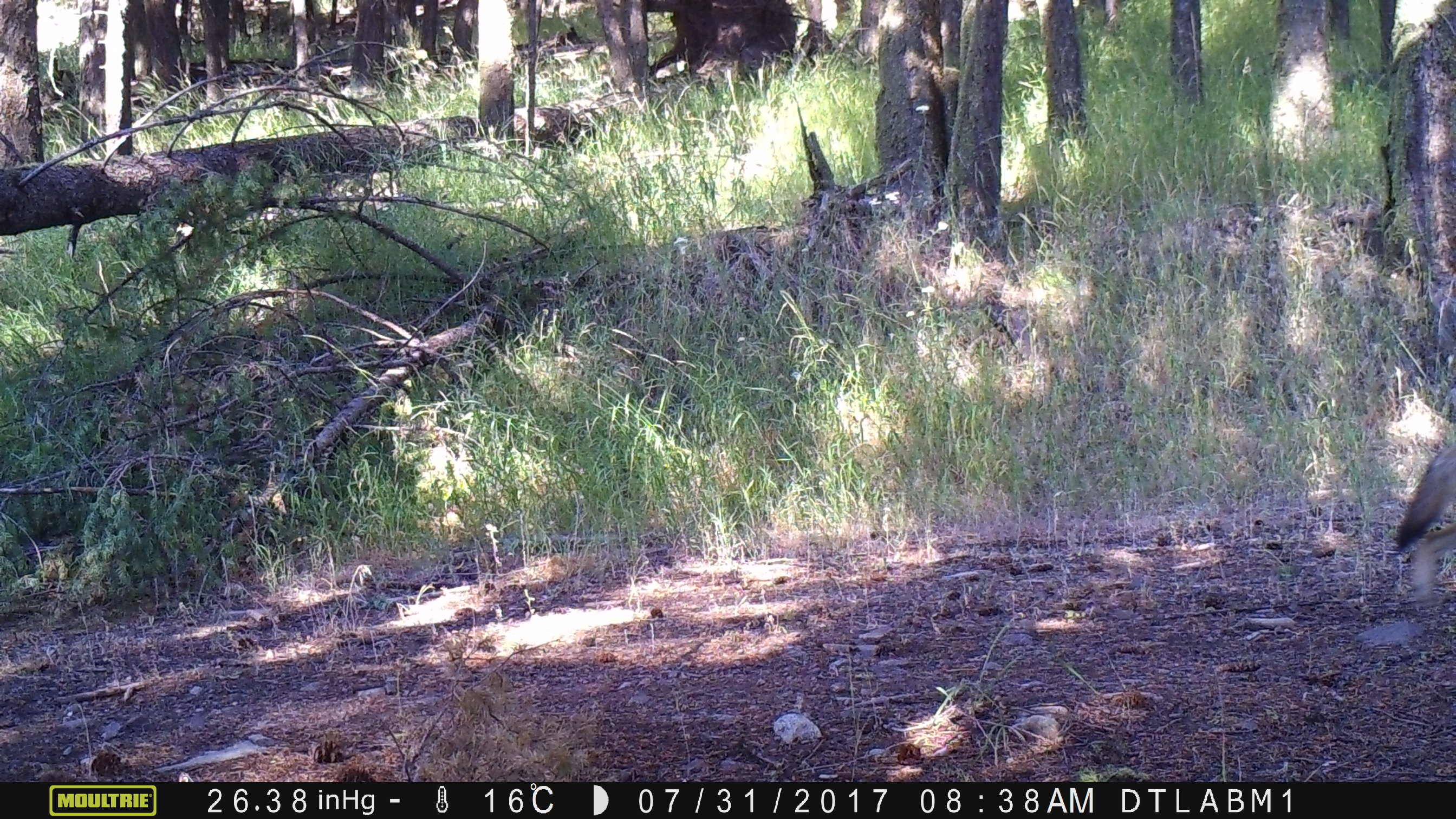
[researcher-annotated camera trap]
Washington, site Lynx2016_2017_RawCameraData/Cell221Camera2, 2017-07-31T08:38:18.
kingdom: Animalia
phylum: Chordata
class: Mammalia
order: Carnivora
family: Canidae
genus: Canis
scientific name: Canis latrans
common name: coyote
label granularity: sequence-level